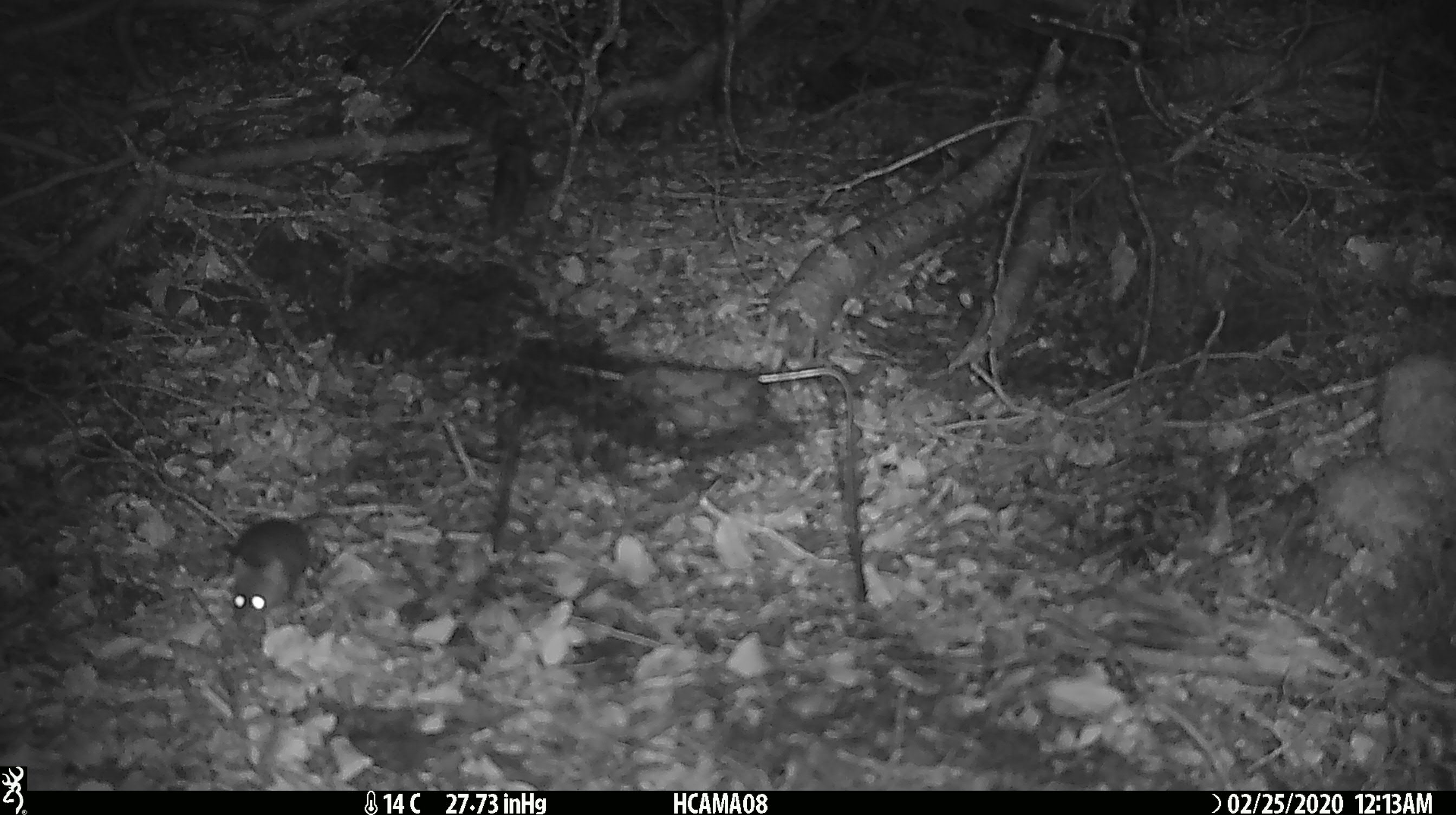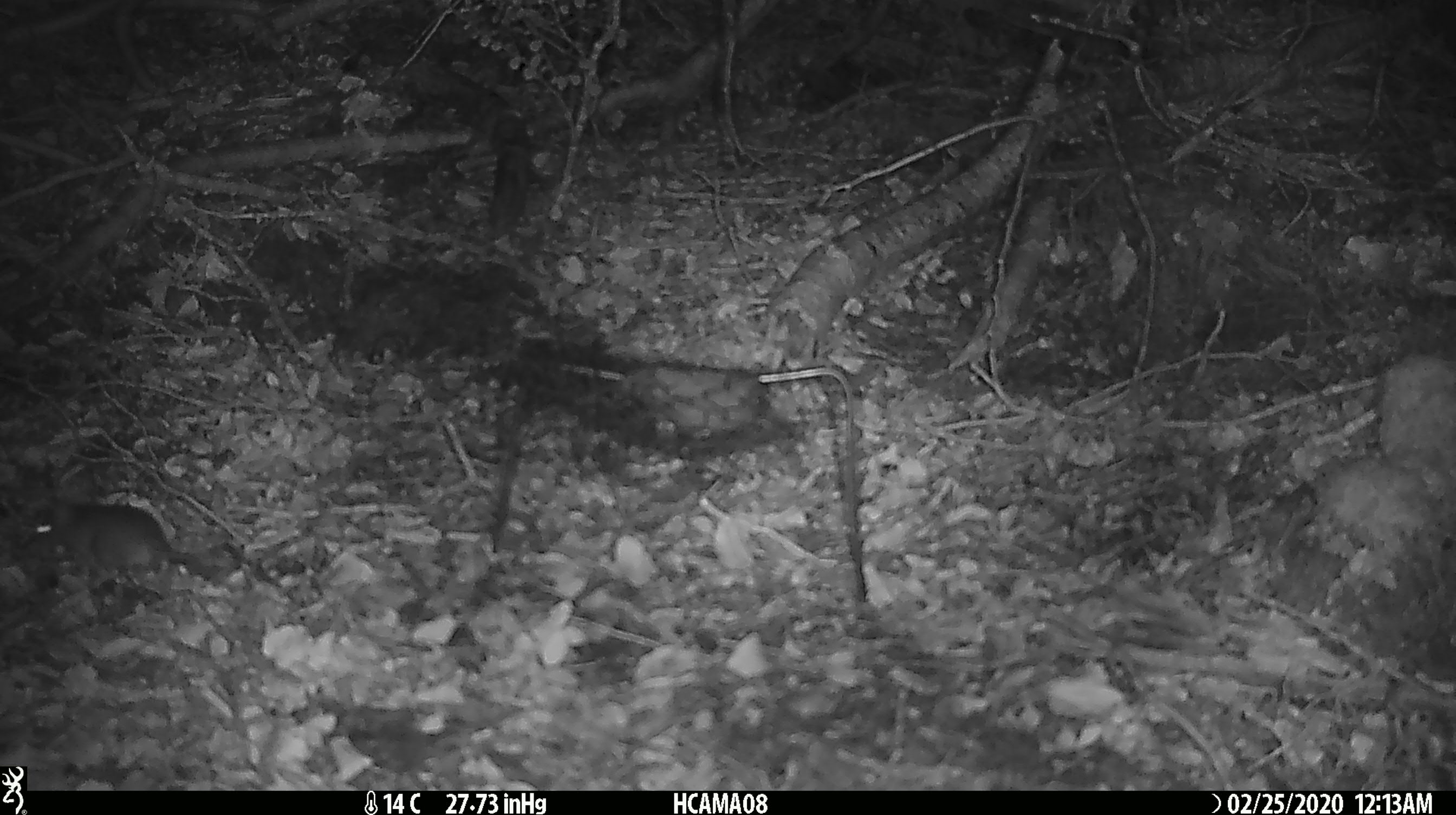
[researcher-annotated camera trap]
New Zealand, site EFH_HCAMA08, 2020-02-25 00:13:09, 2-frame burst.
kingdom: Animalia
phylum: Chordata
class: Mammalia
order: Rodentia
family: Muridae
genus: Mus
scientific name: Mus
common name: mouse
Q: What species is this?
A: Mouse (Mus).